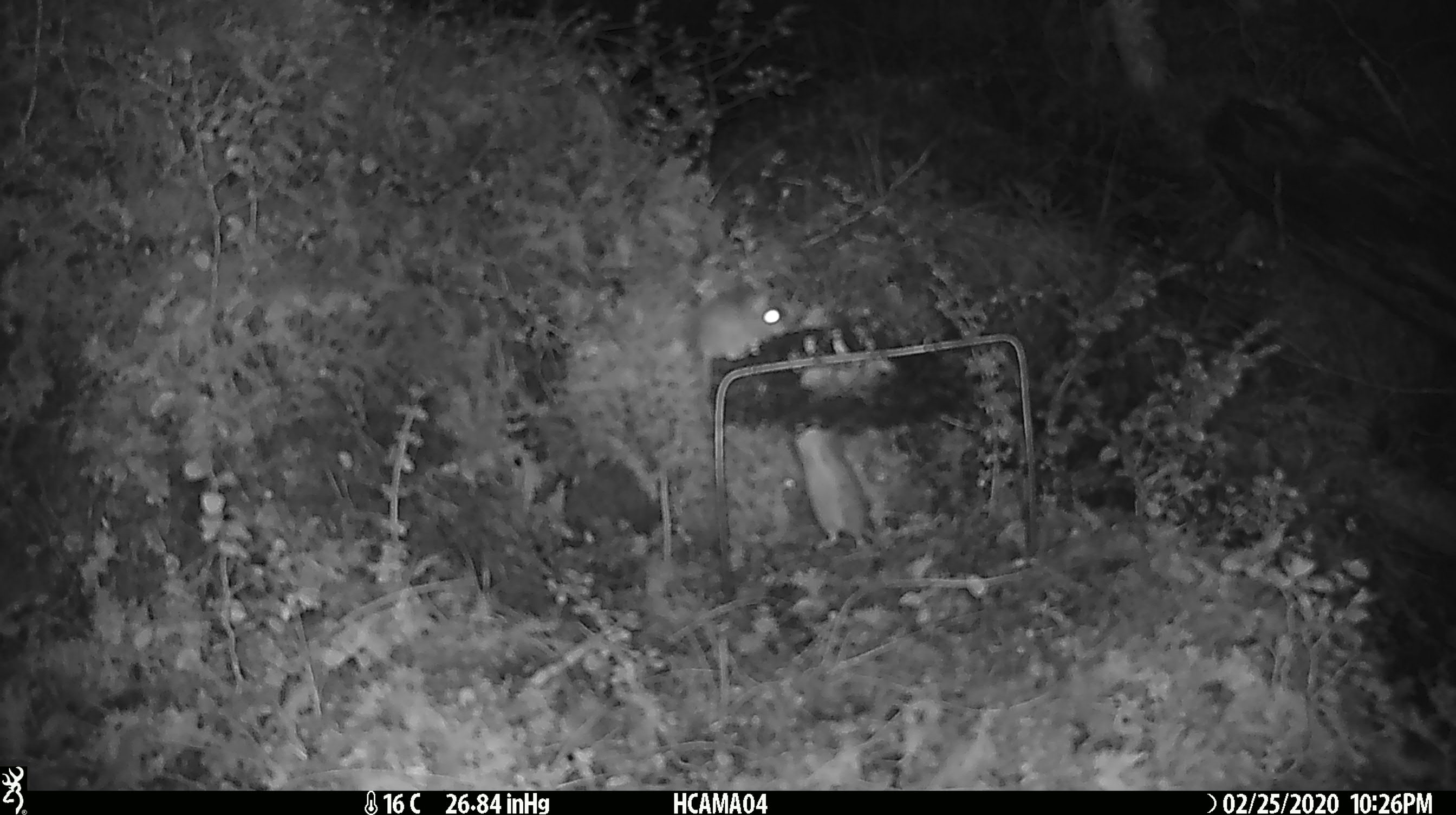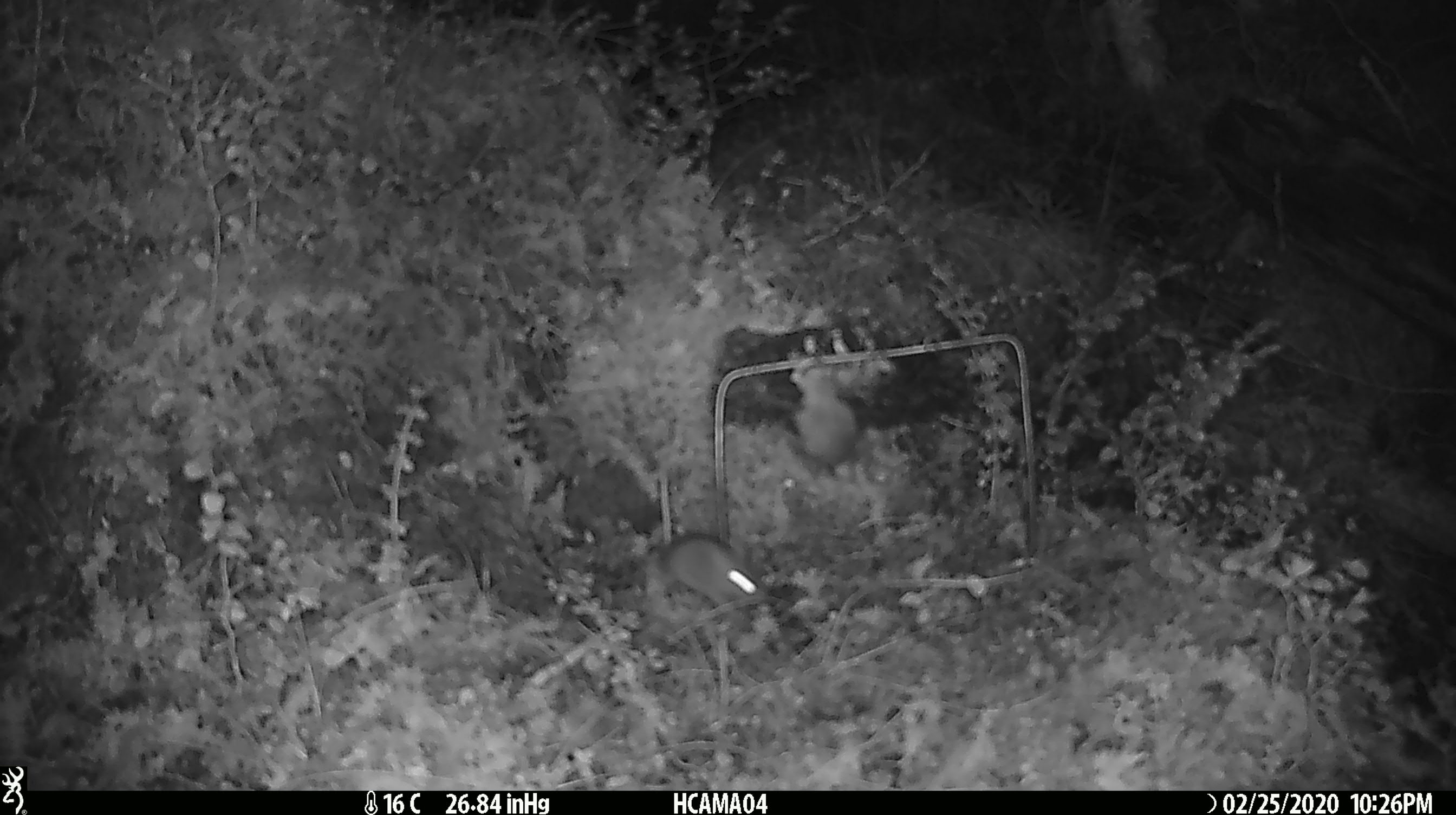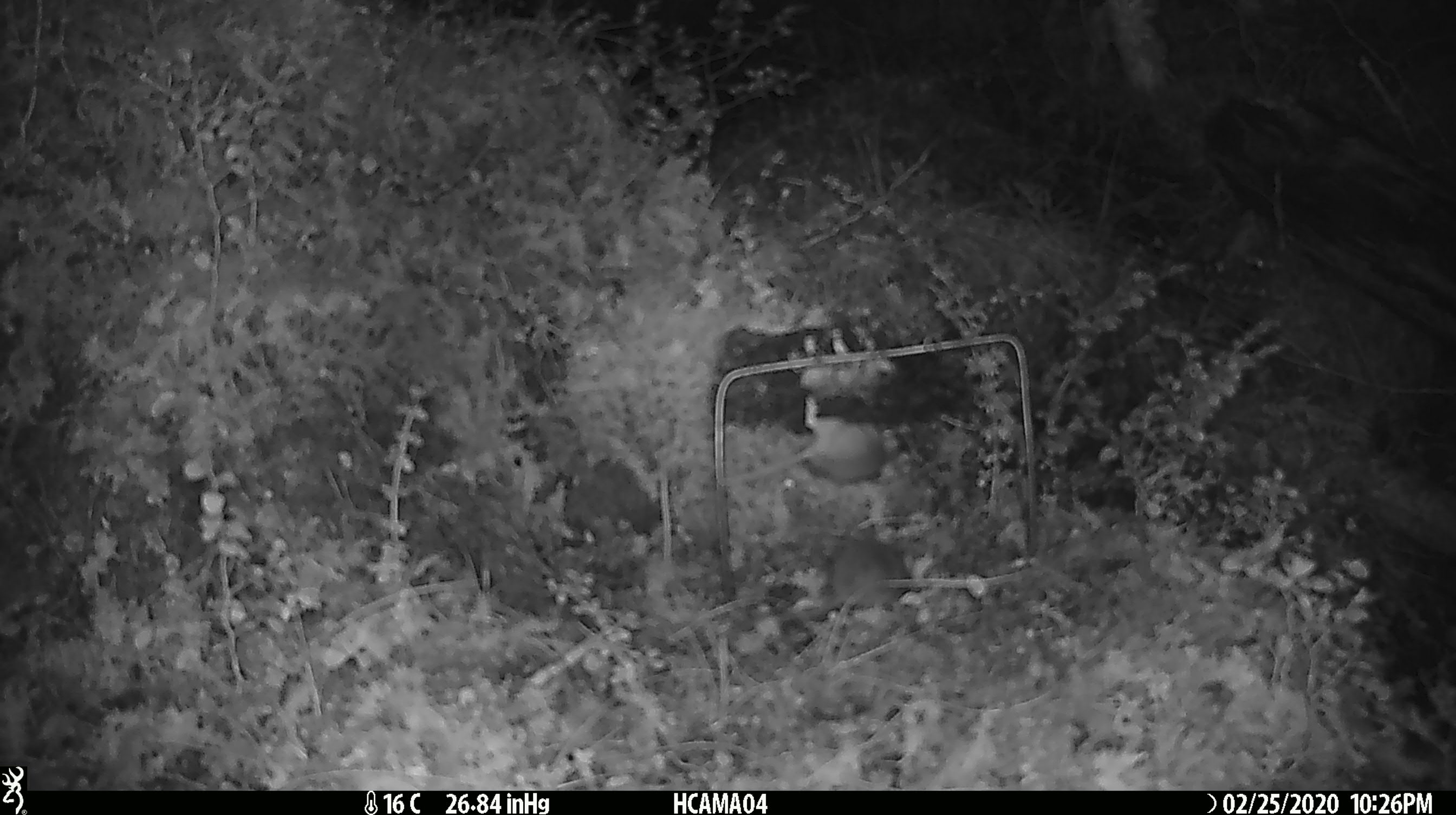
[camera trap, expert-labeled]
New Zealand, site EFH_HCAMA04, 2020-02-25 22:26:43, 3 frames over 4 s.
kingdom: Animalia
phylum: Chordata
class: Mammalia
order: Rodentia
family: Muridae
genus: Mus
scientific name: Mus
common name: mouse